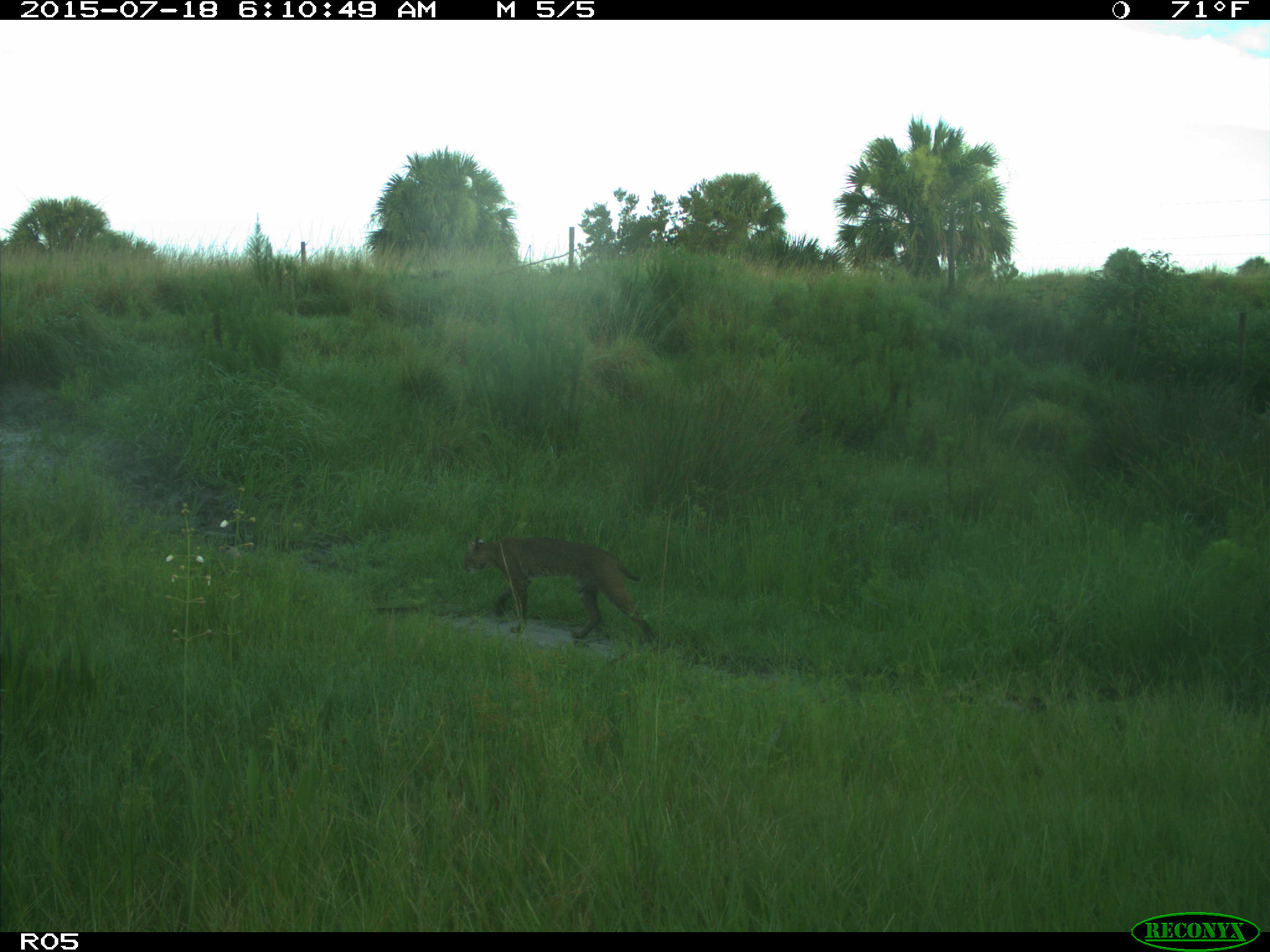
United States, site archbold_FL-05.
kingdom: Animalia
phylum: Chordata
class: Mammalia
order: Carnivora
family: Felidae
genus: Lynx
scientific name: Lynx rufus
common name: bobcat